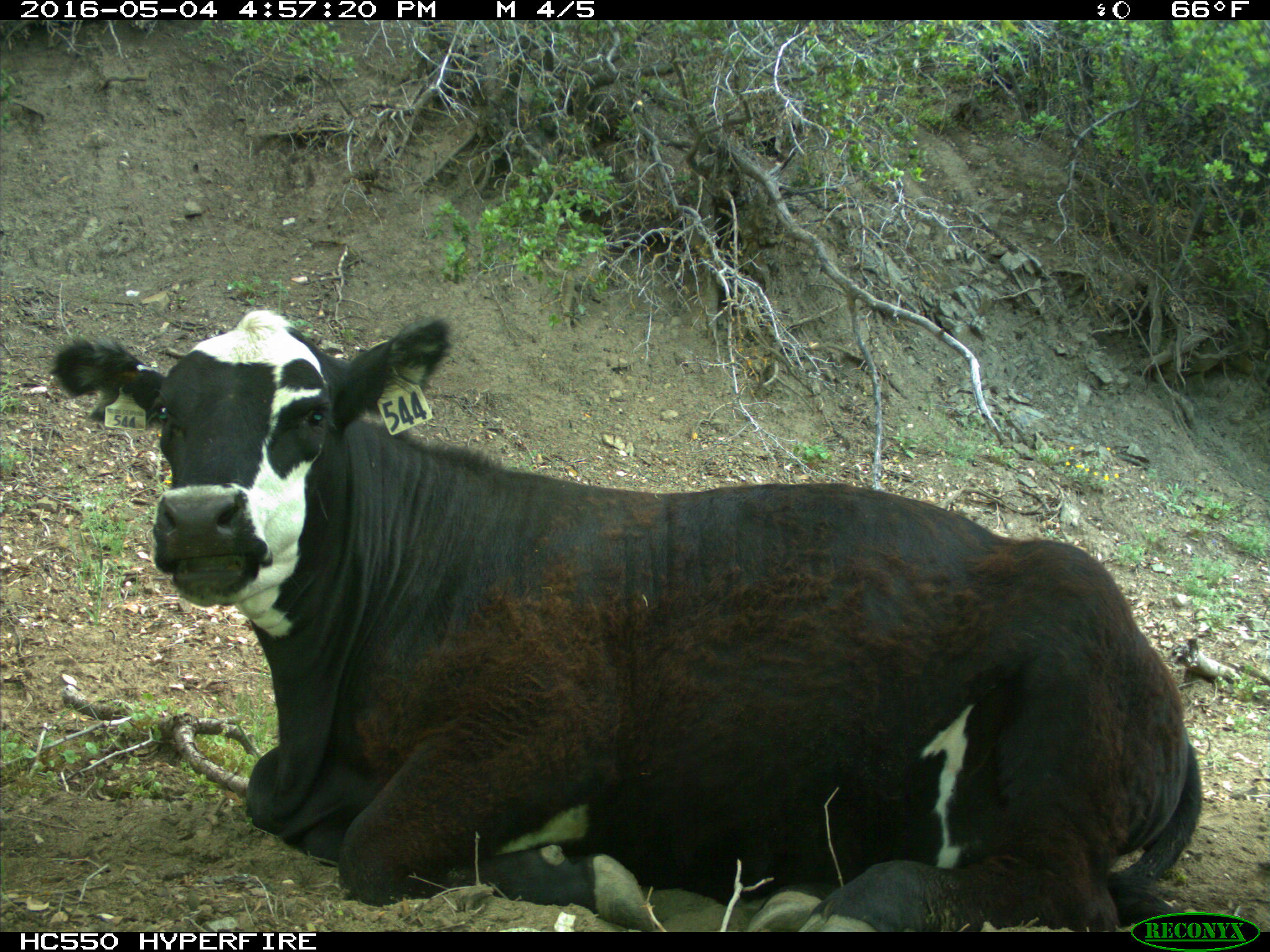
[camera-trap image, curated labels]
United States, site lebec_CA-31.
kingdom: Animalia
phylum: Chordata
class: Mammalia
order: Artiodactyla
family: Bovidae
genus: Bos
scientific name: Bos taurus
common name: domestic cow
Bos taurus (domestic cow).